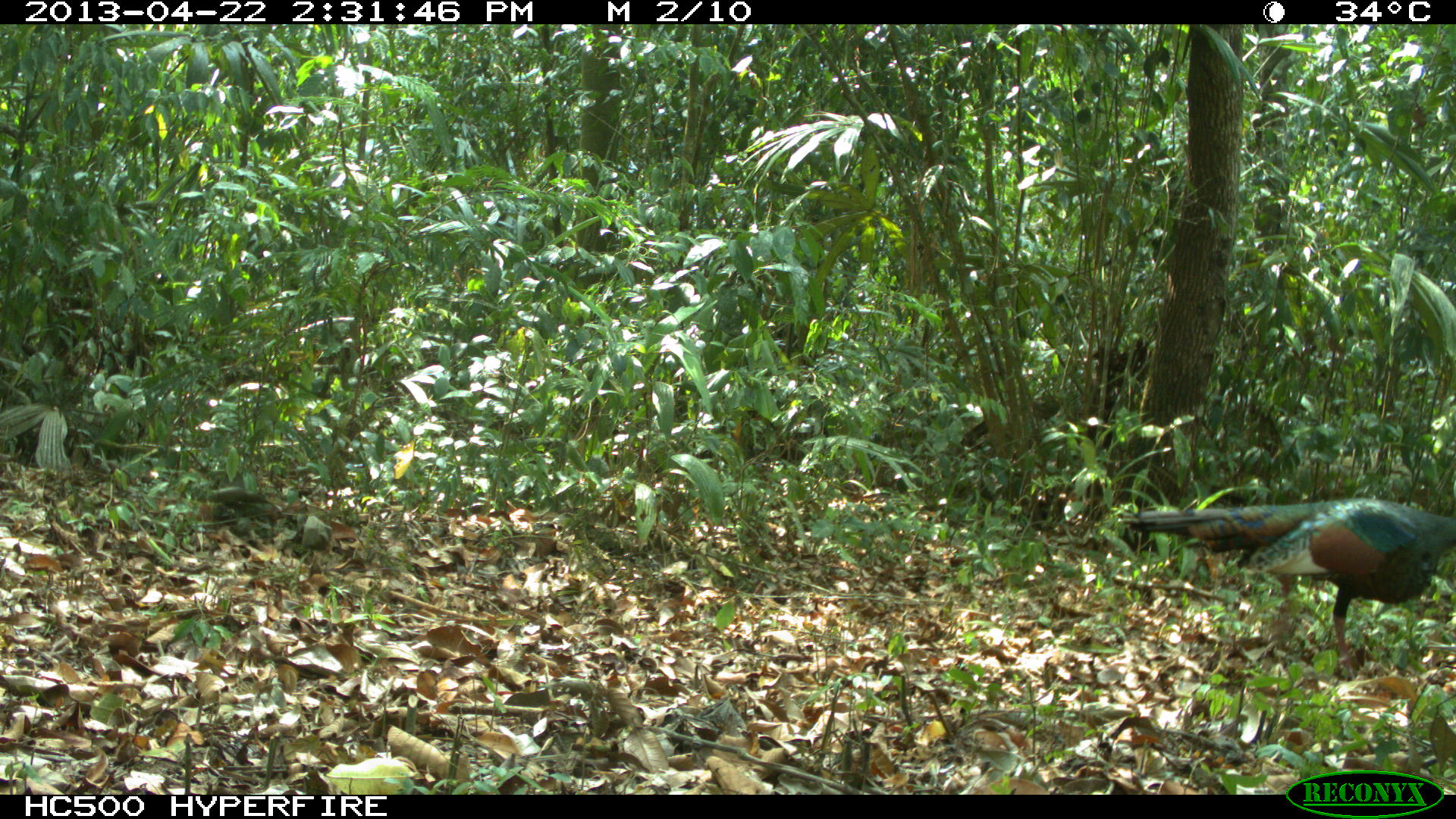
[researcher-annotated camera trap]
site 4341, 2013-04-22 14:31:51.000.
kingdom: Animalia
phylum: Chordata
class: Aves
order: Galliformes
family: Phasianidae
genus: Meleagris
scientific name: Meleagris ocellata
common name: ocellated turkey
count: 1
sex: male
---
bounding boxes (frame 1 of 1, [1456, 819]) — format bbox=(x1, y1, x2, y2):
meleagris ocellata: bbox=(1119, 496, 1456, 682)